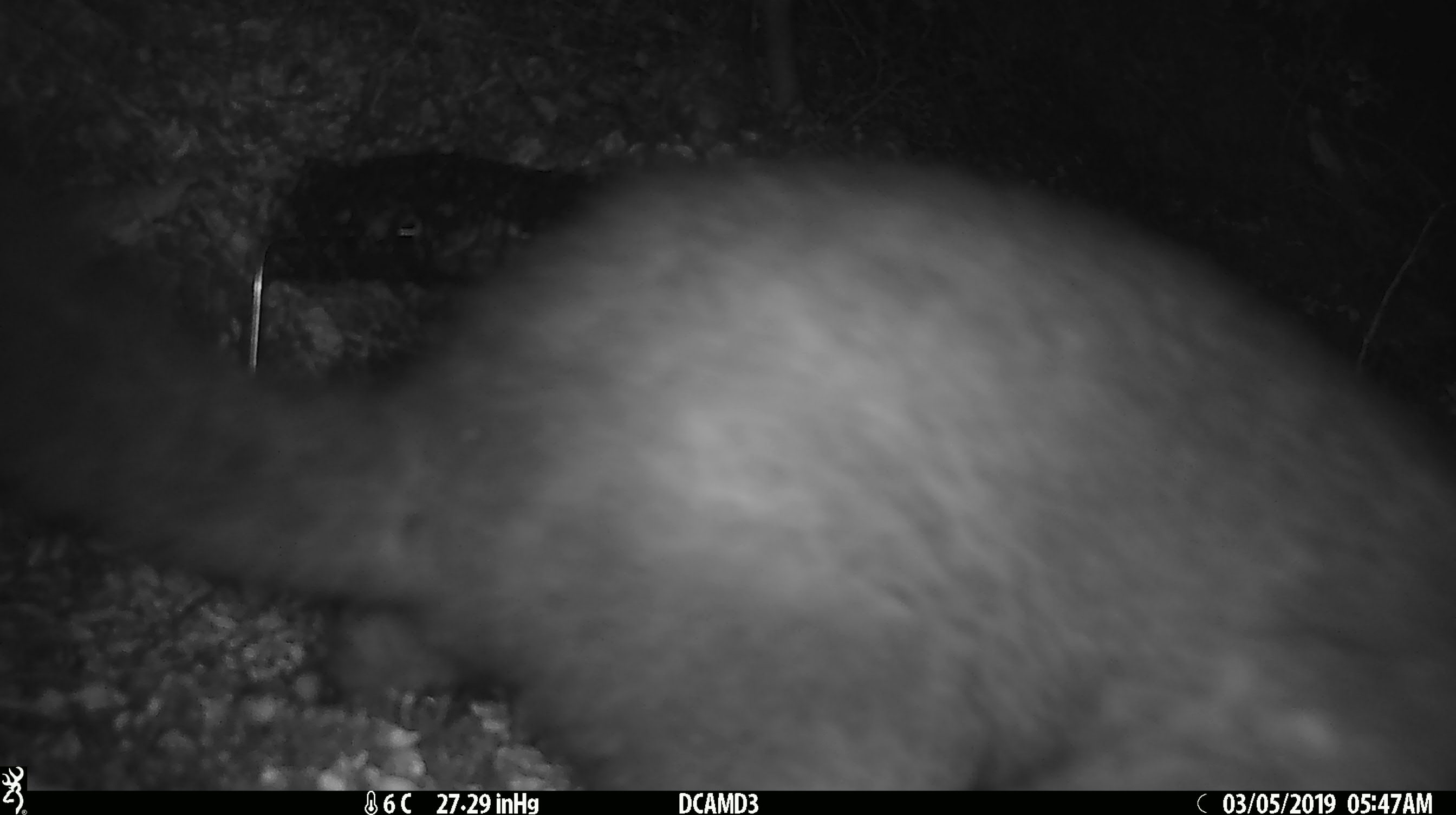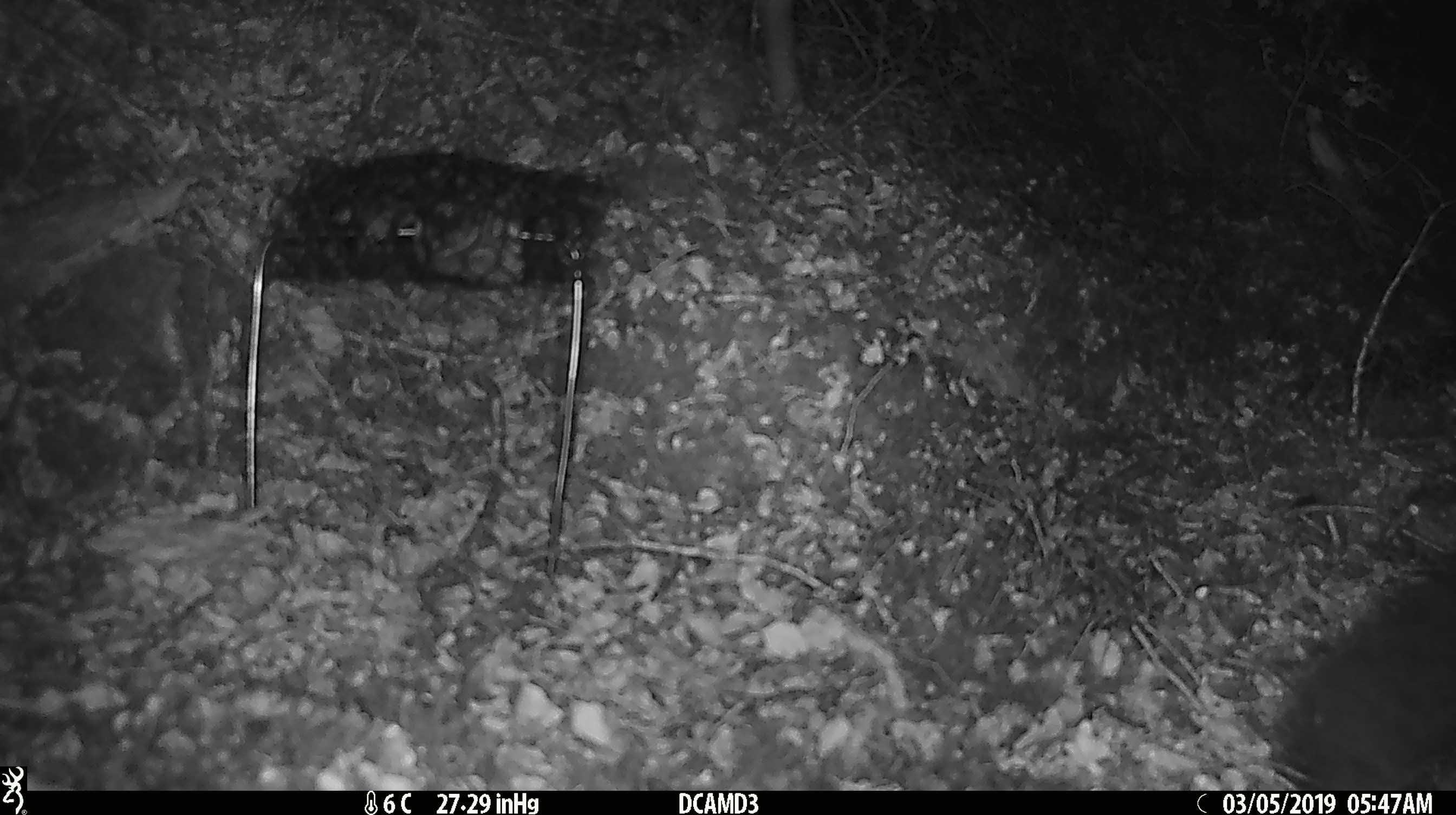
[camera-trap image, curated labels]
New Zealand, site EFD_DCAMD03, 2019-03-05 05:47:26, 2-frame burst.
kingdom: Animalia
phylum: Chordata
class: Mammalia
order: Diprotodontia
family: Phalangeridae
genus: Trichosurus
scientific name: Trichosurus vulpecula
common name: common brushtail possum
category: possum